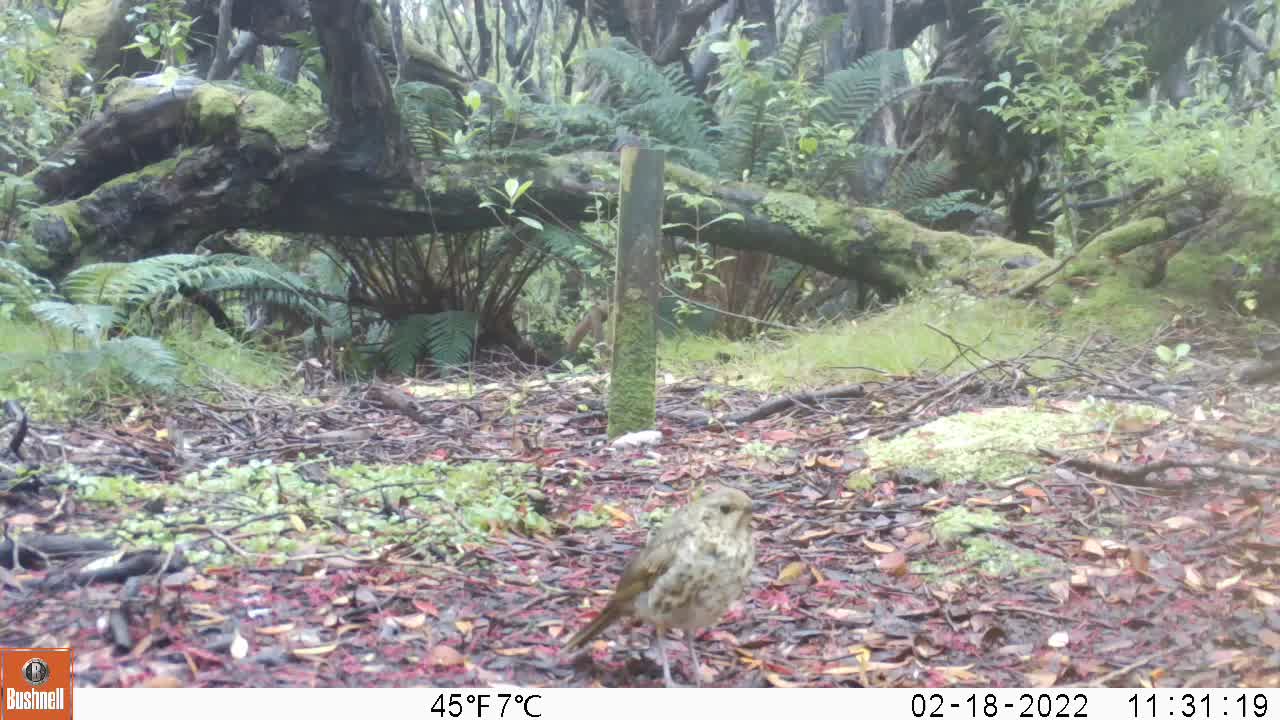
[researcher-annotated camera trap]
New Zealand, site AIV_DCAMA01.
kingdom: Animalia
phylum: Chordata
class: Aves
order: Passeriformes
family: Turdidae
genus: Turdus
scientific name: Turdus philomelos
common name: song thrush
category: thrush